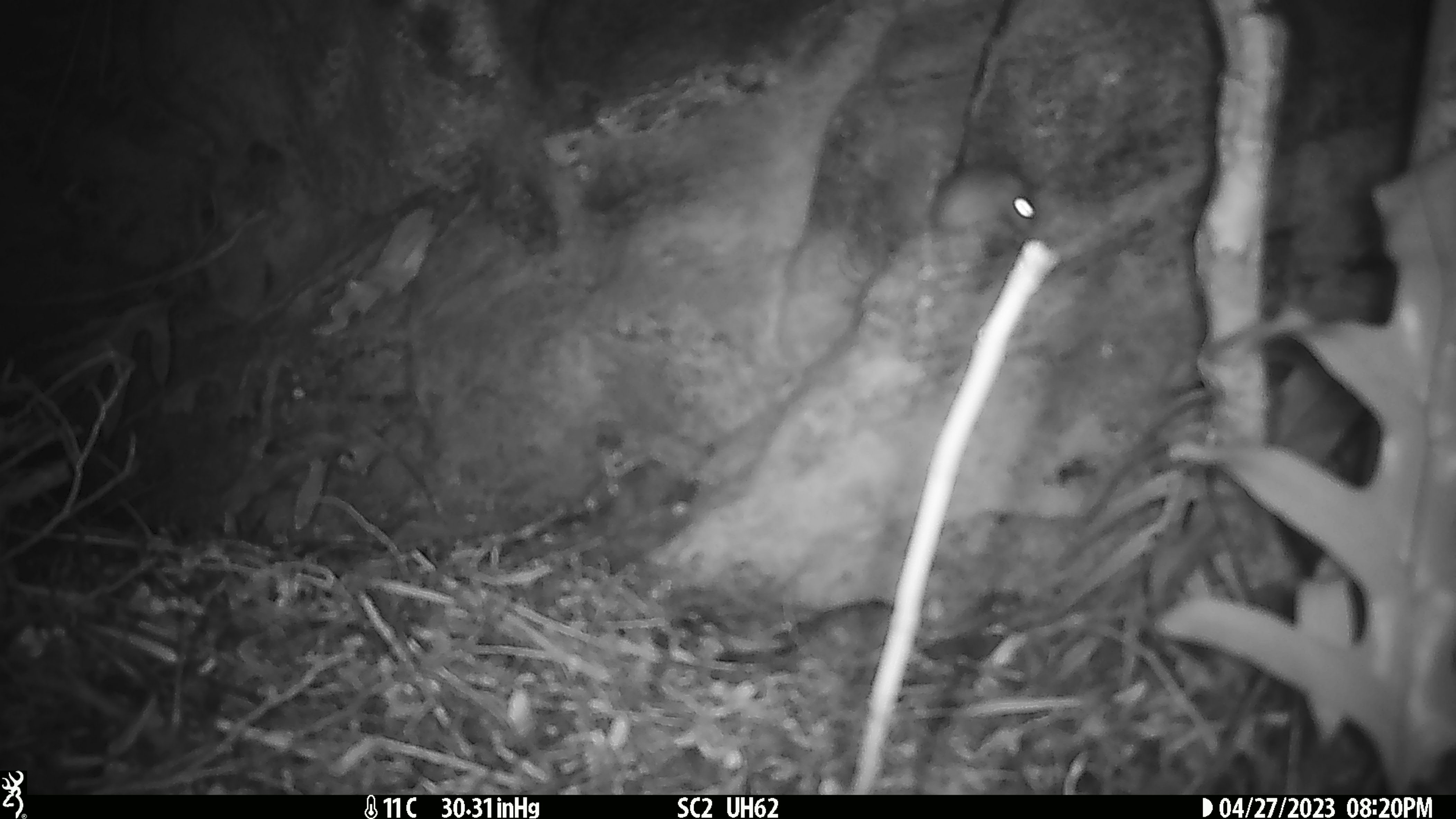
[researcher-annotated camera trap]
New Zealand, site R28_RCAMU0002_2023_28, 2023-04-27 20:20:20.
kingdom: Animalia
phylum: Chordata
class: Mammalia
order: Rodentia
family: Muridae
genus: Mus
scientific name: Mus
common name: mouse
Mouse (Mus).